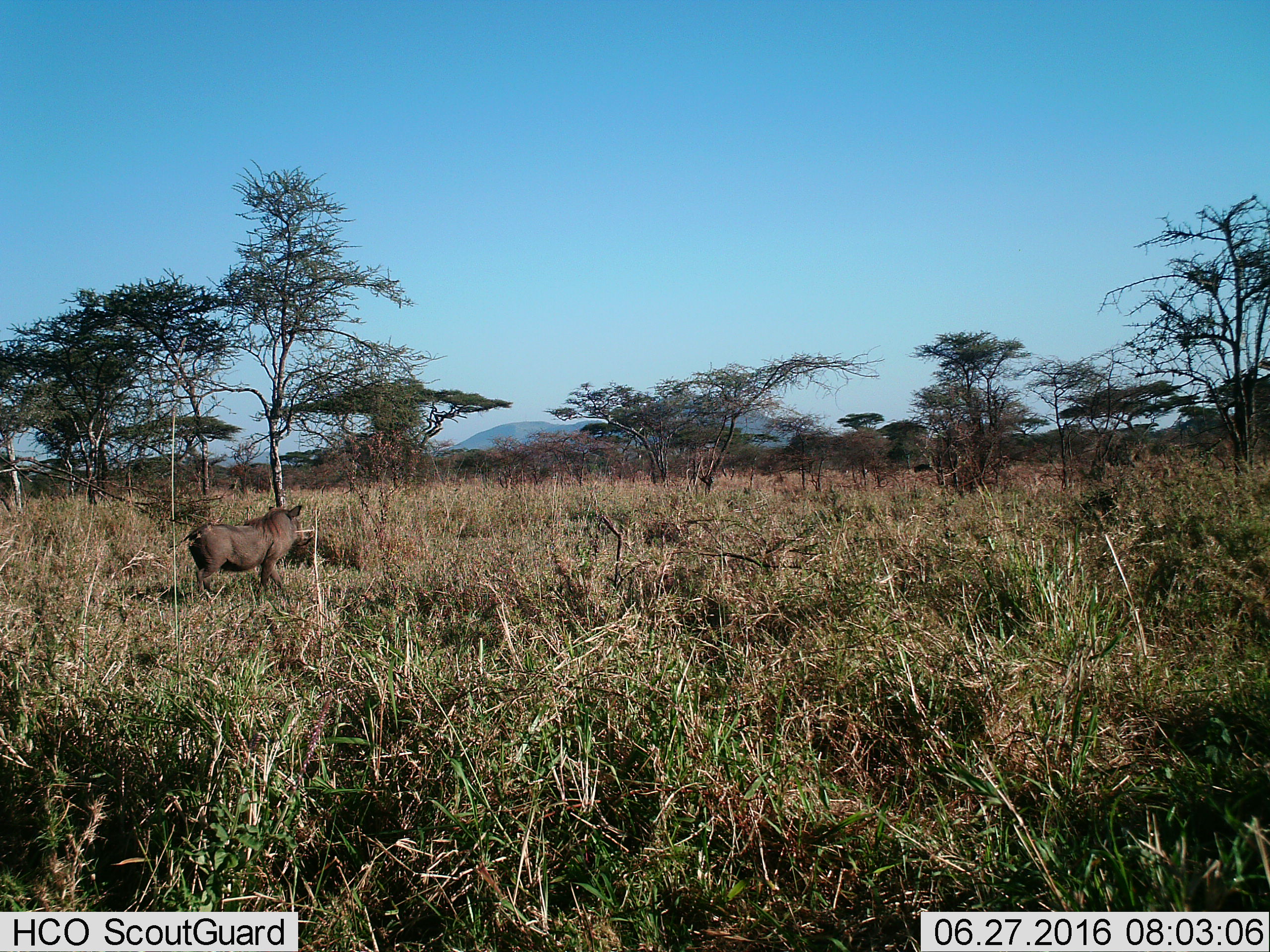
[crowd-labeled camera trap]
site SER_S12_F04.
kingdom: Animalia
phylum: Chordata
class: Mammalia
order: Artiodactyla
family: Suidae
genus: Phacochoerus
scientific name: Phacochoerus africanus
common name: warthog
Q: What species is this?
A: Warthog (Phacochoerus africanus).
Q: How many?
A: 1.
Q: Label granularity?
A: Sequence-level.